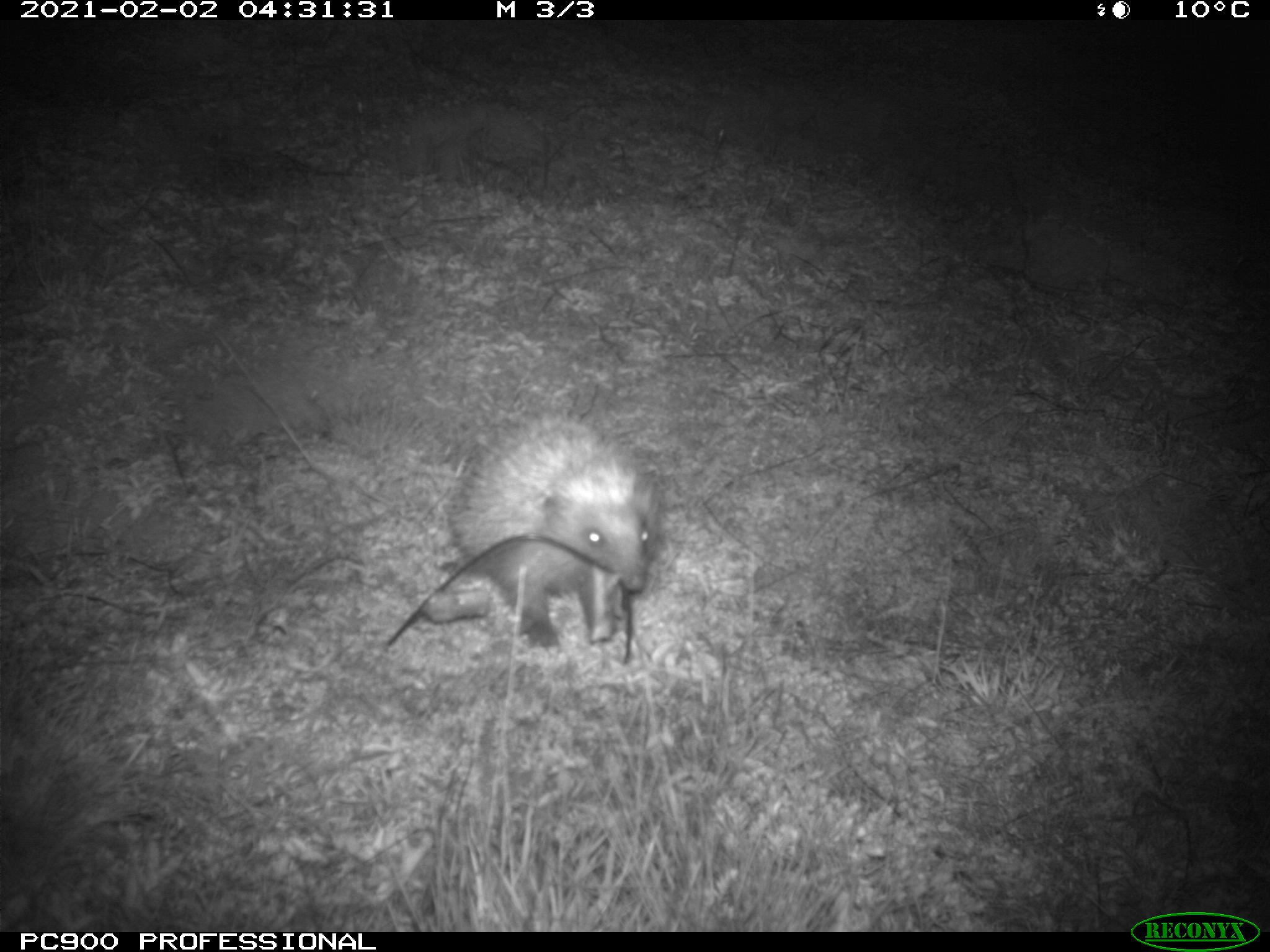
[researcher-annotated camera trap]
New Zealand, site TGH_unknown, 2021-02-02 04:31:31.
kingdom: Animalia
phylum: Chordata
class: Mammalia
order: Eulipotyphla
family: Erinaceidae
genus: Erinaceus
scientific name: Erinaceus europaeus europaeus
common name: european hedgehog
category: hedgehog